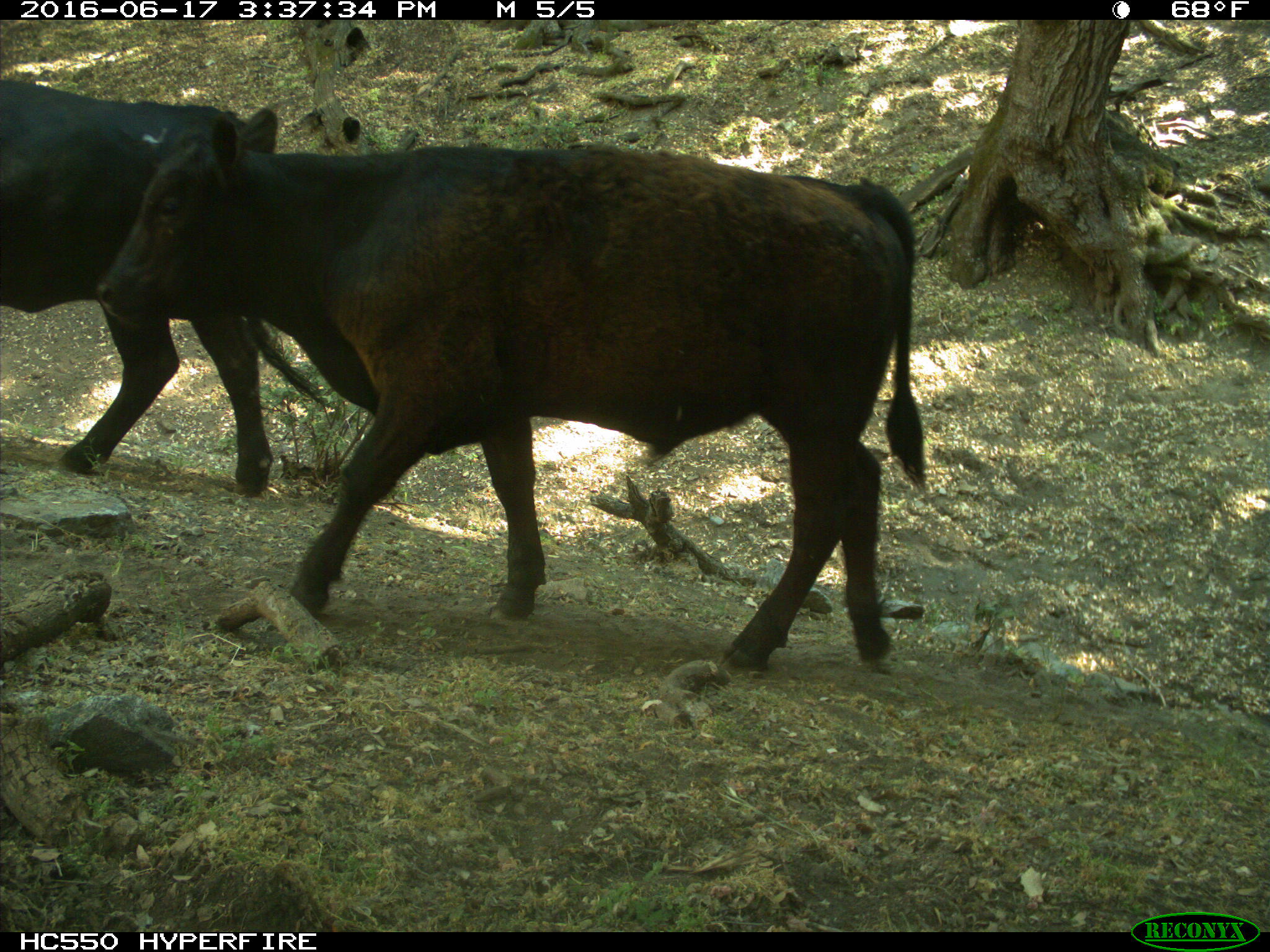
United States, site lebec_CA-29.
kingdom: Animalia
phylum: Chordata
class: Mammalia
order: Artiodactyla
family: Bovidae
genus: Bos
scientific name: Bos taurus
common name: domestic cow